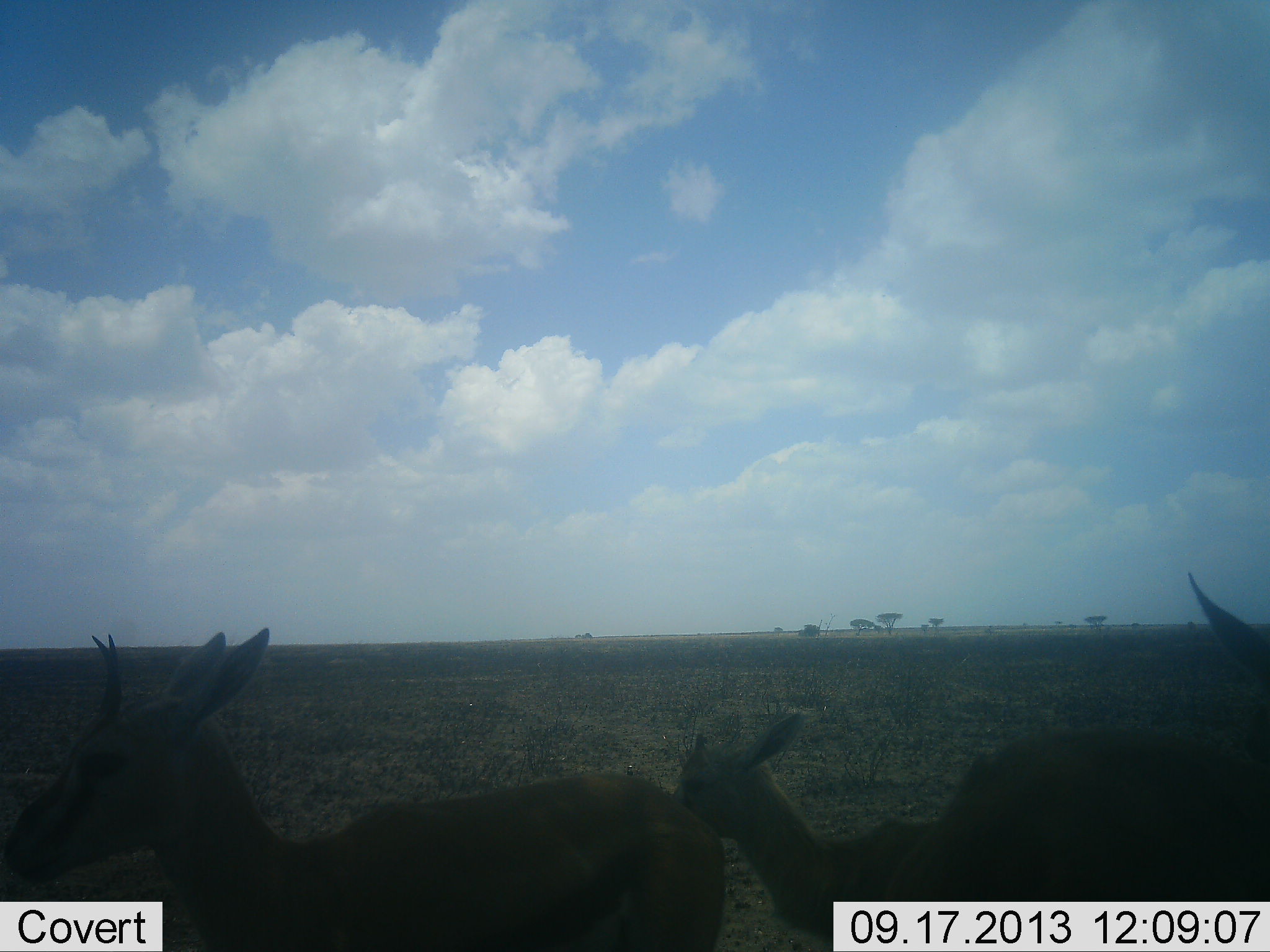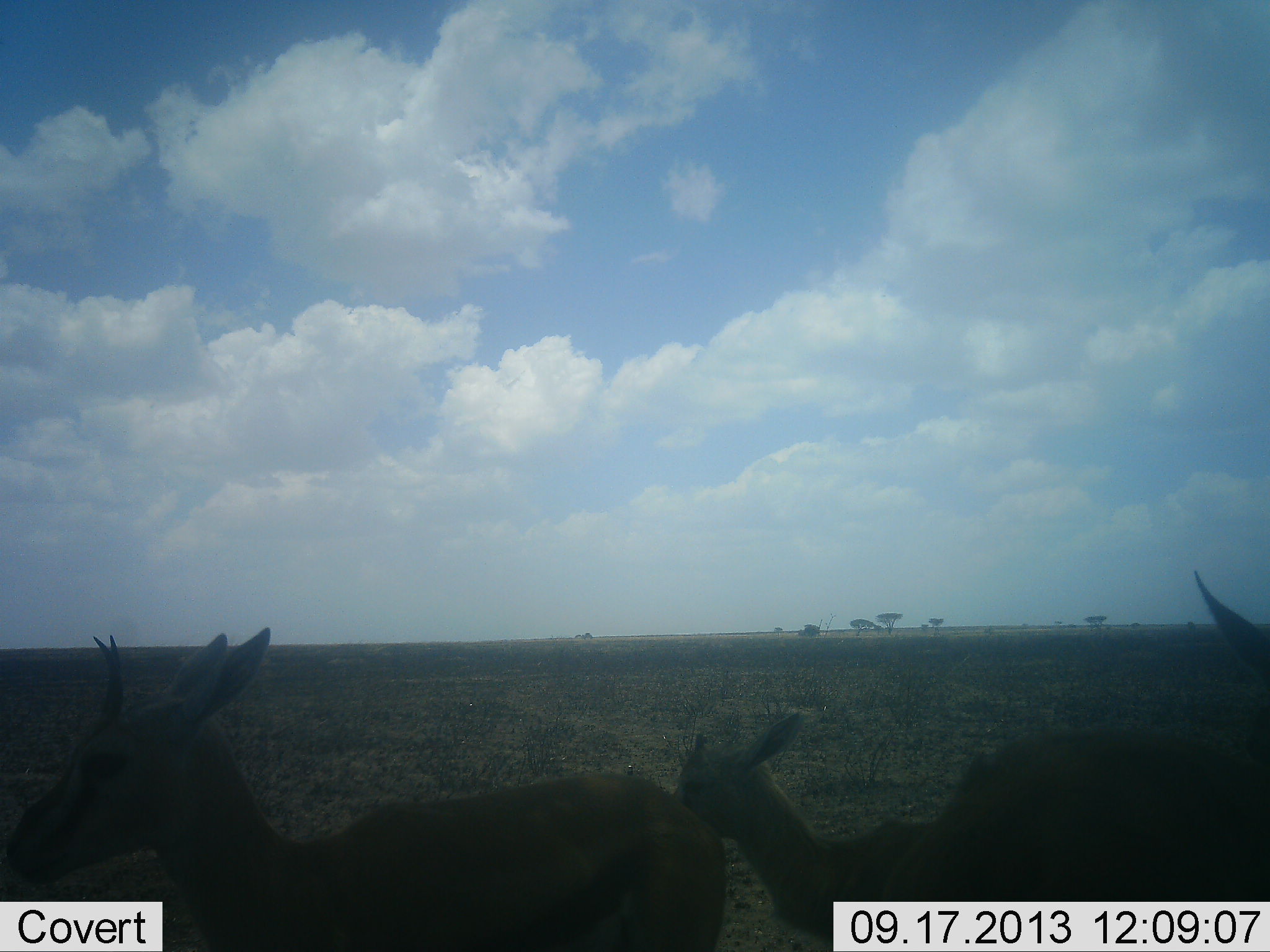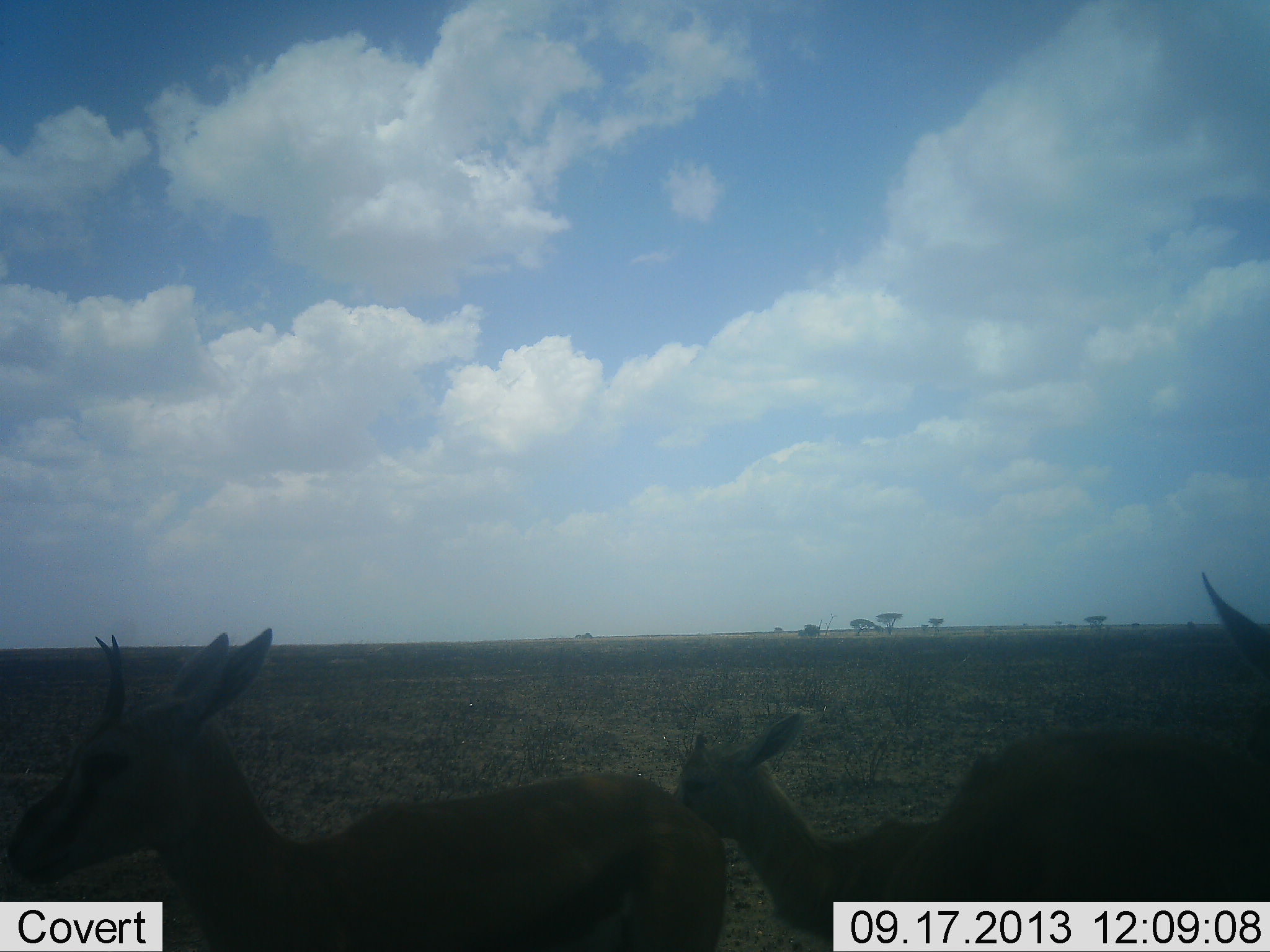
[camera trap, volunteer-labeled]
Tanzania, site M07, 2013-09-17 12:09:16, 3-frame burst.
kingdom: Animalia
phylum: Chordata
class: Mammalia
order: Artiodactyla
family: Bovidae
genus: Eudorcas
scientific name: Eudorcas thomsonii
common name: thomson's gazelle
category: gazellethomsons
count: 3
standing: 95%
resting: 5%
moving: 5%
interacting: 0%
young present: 20%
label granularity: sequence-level